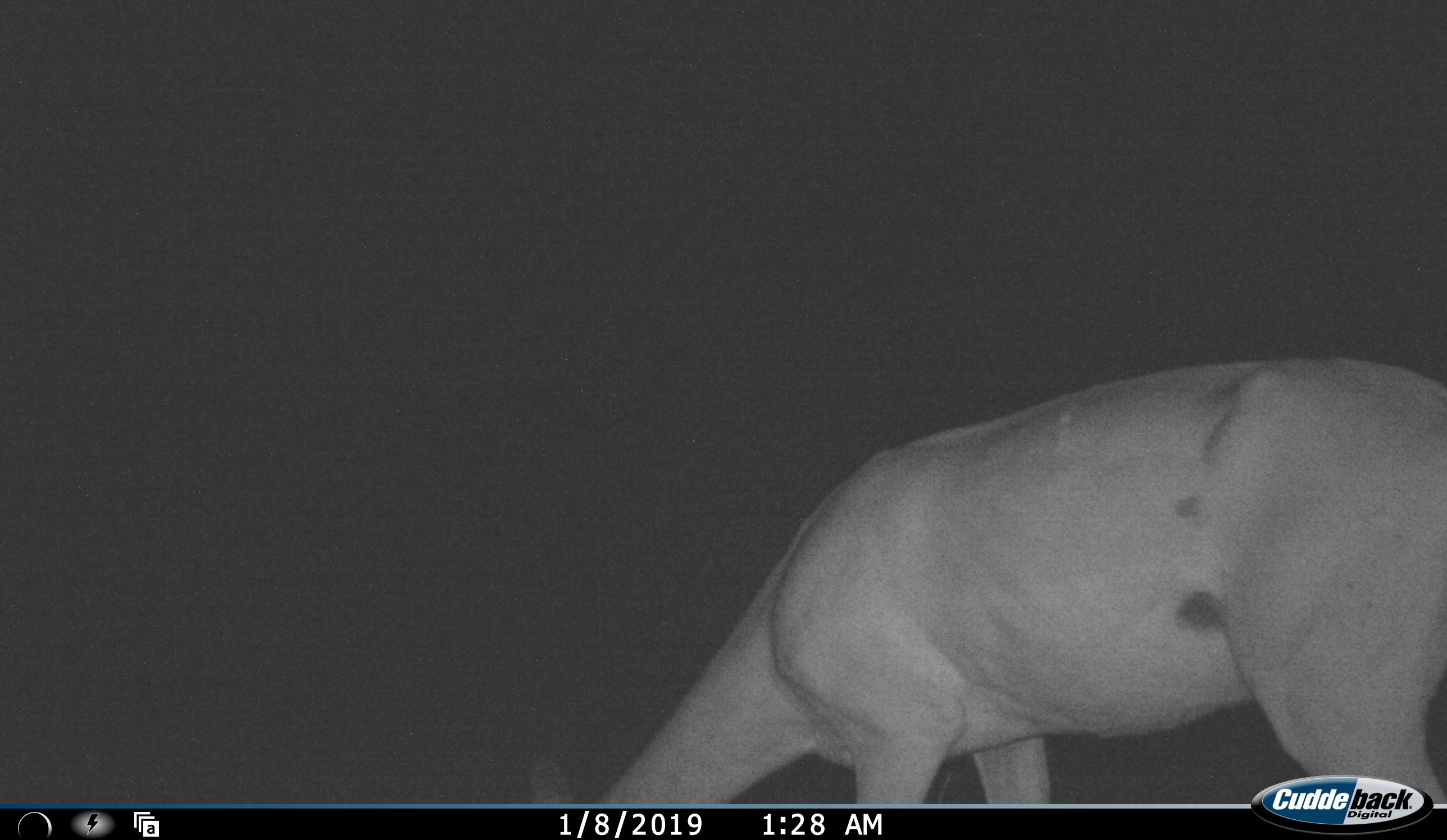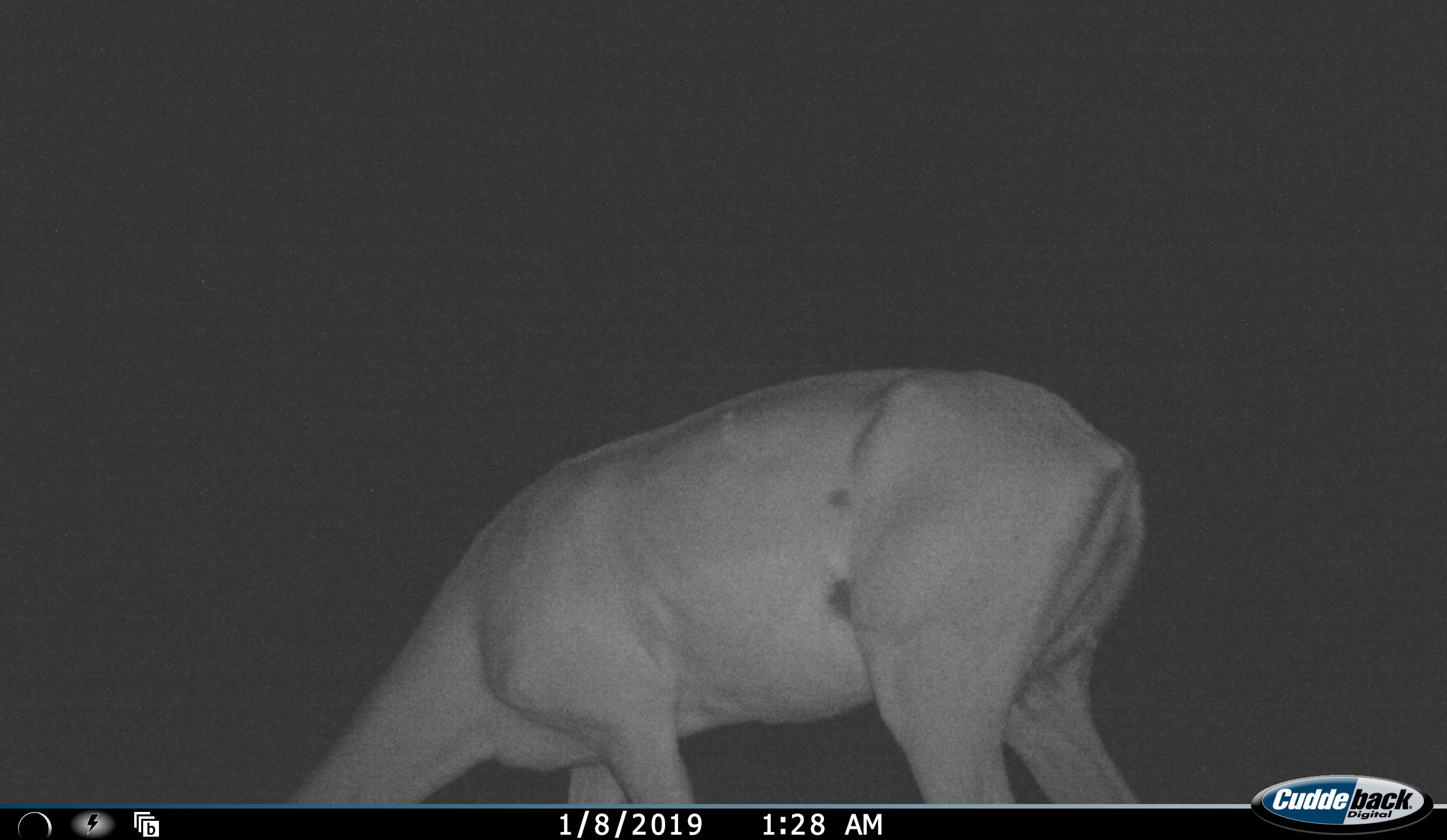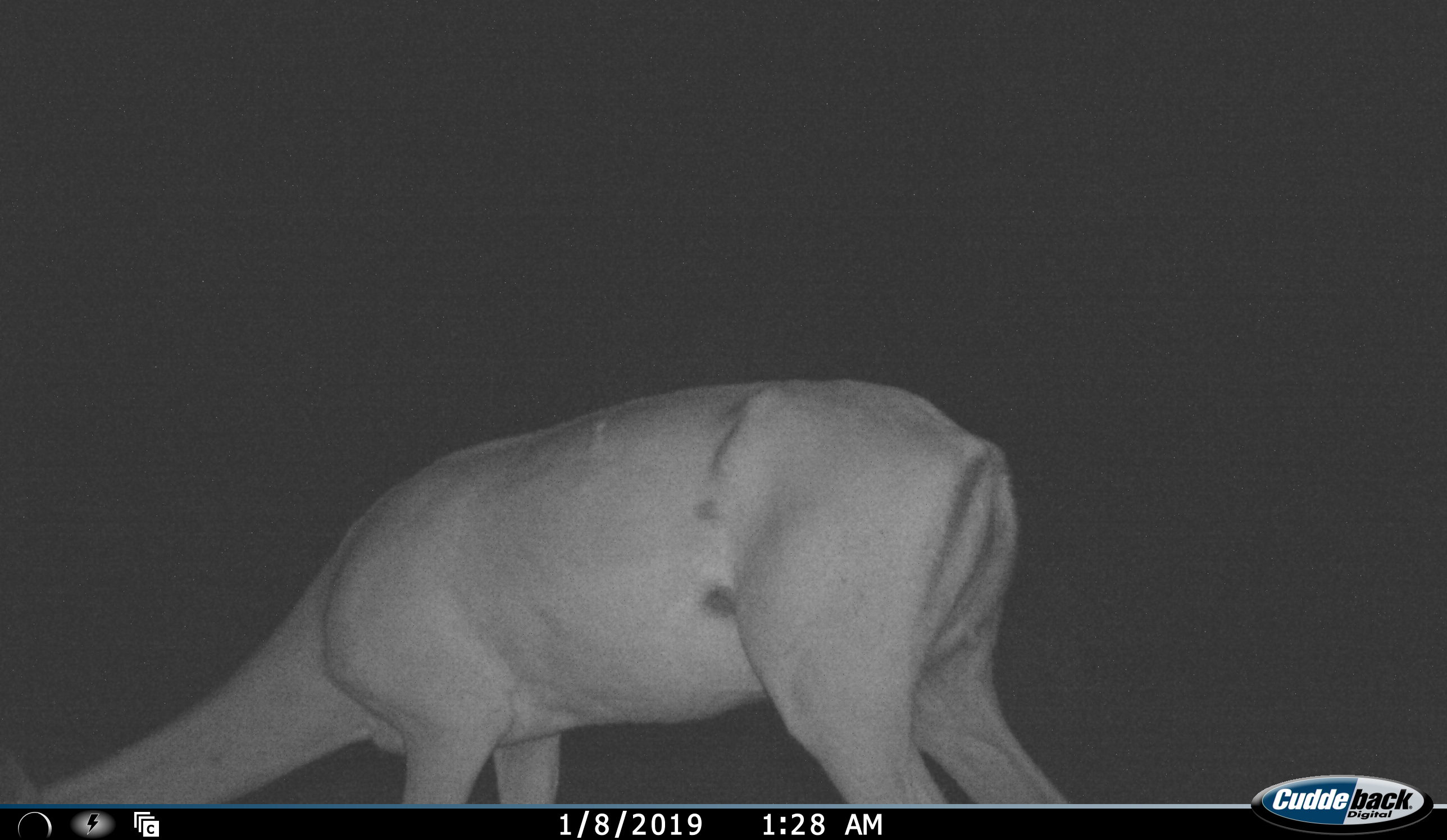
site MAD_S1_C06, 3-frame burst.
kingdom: Animalia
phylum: Chordata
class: Mammalia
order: Artiodactyla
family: Bovidae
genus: Aepyceros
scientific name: Aepyceros melampus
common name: impala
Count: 1.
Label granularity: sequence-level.